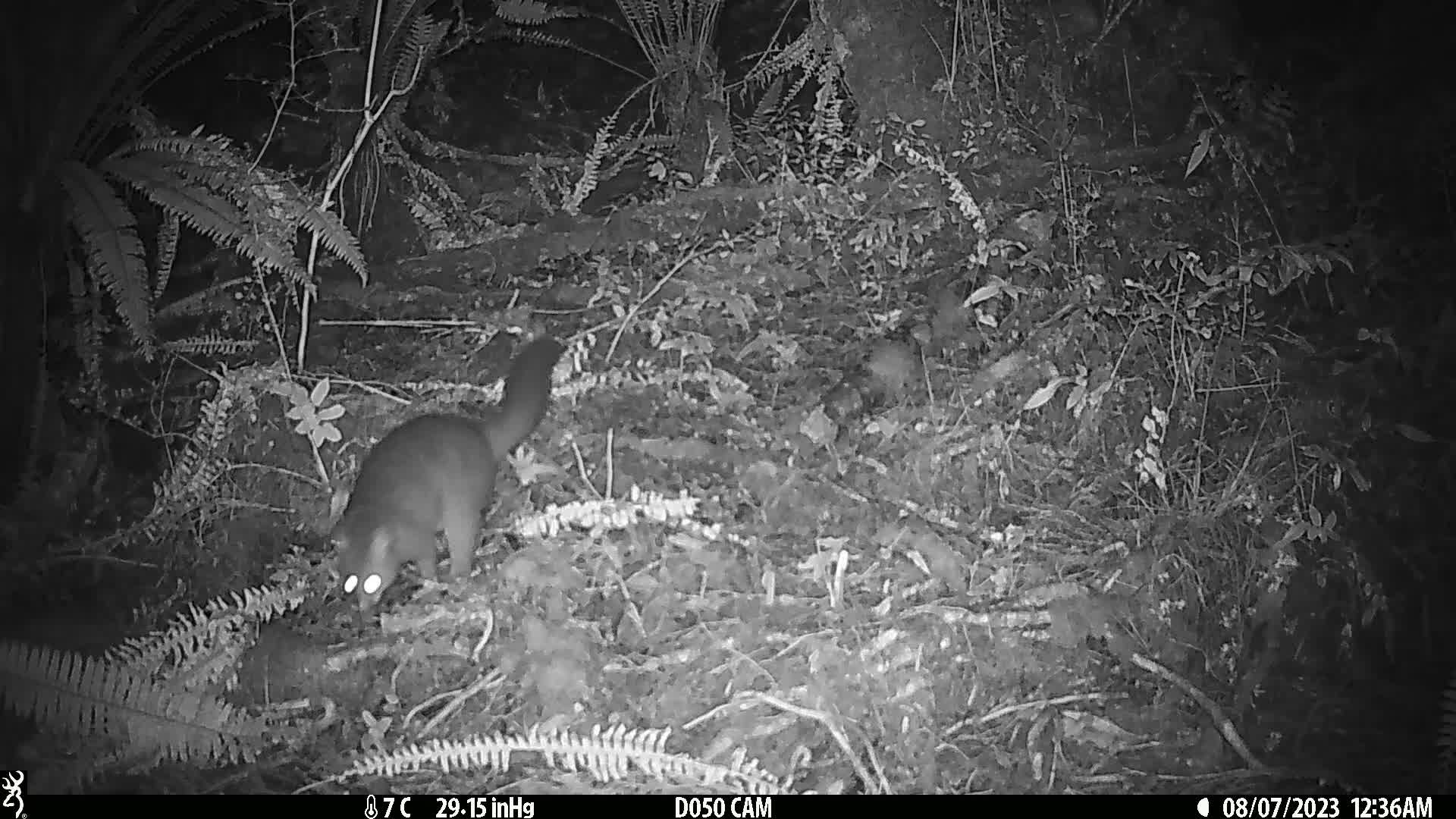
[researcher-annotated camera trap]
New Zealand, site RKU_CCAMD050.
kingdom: Animalia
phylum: Chordata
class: Mammalia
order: Diprotodontia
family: Phalangeridae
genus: Trichosurus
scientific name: Trichosurus vulpecula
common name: common brushtail possum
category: possum